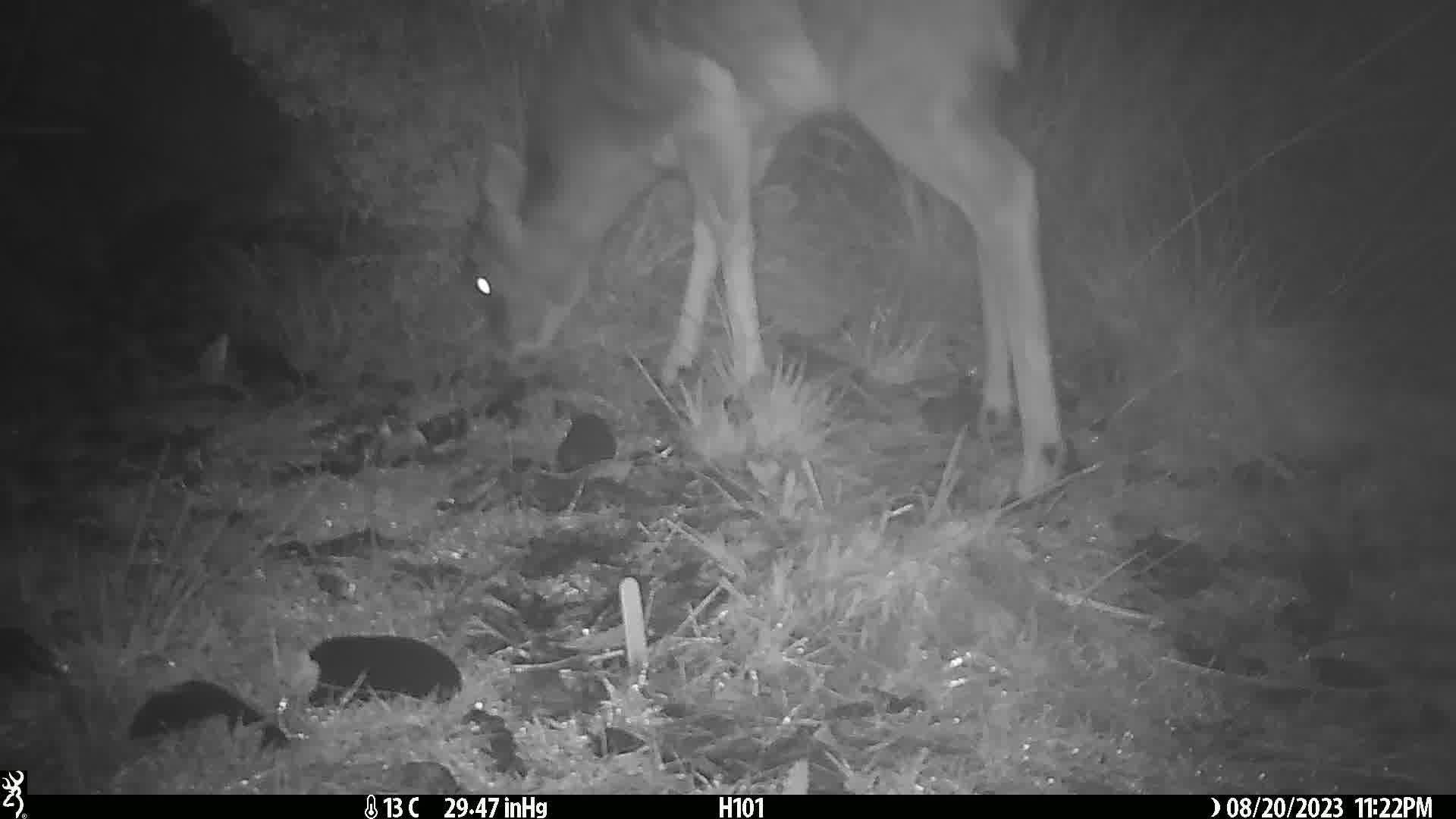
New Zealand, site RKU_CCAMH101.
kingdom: Animalia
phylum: Chordata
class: Mammalia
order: Artiodactyla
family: Cervidae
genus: Odocoileus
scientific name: Odocoileus virginianus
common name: white-tailed deer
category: white tailed deer